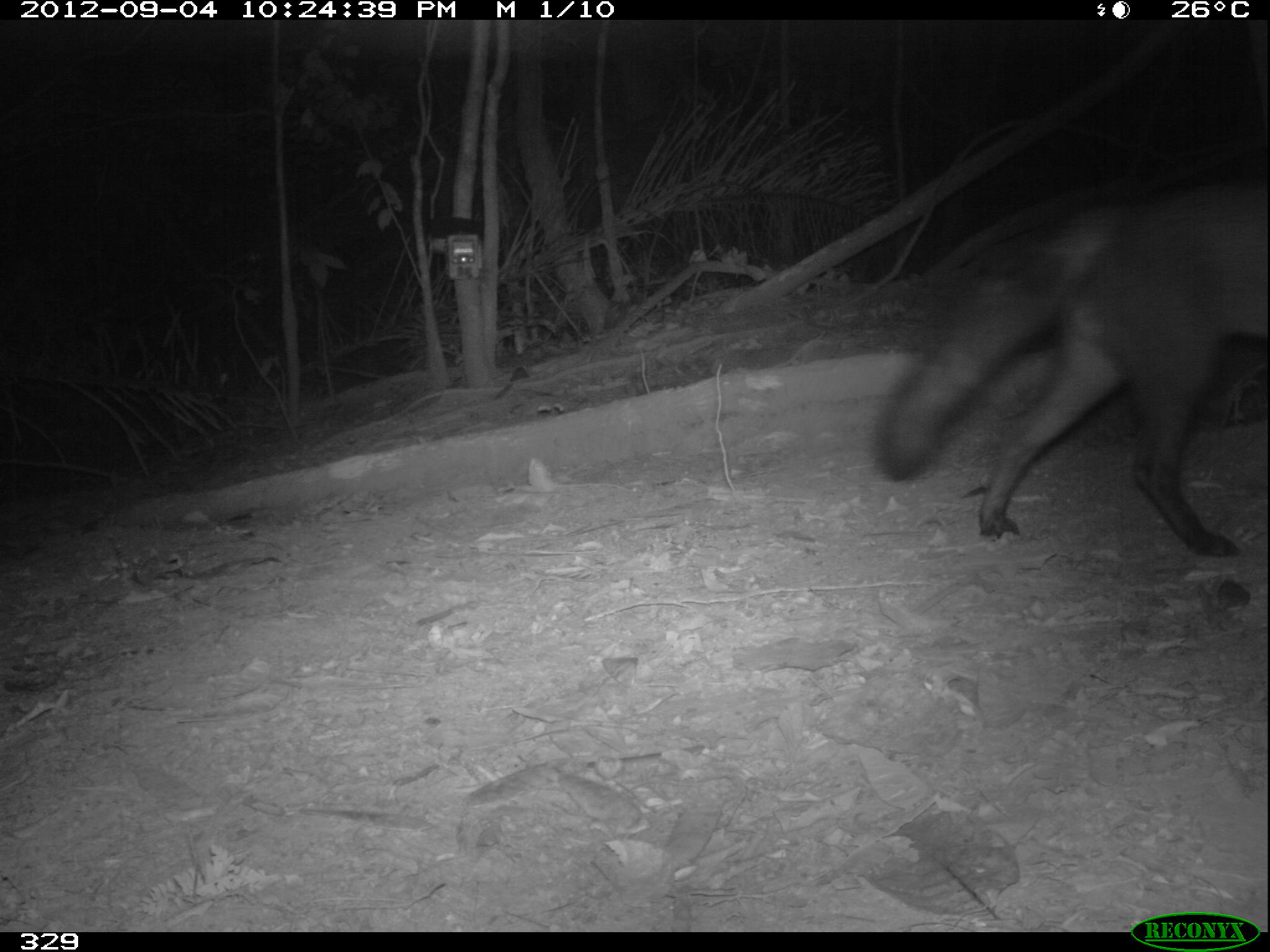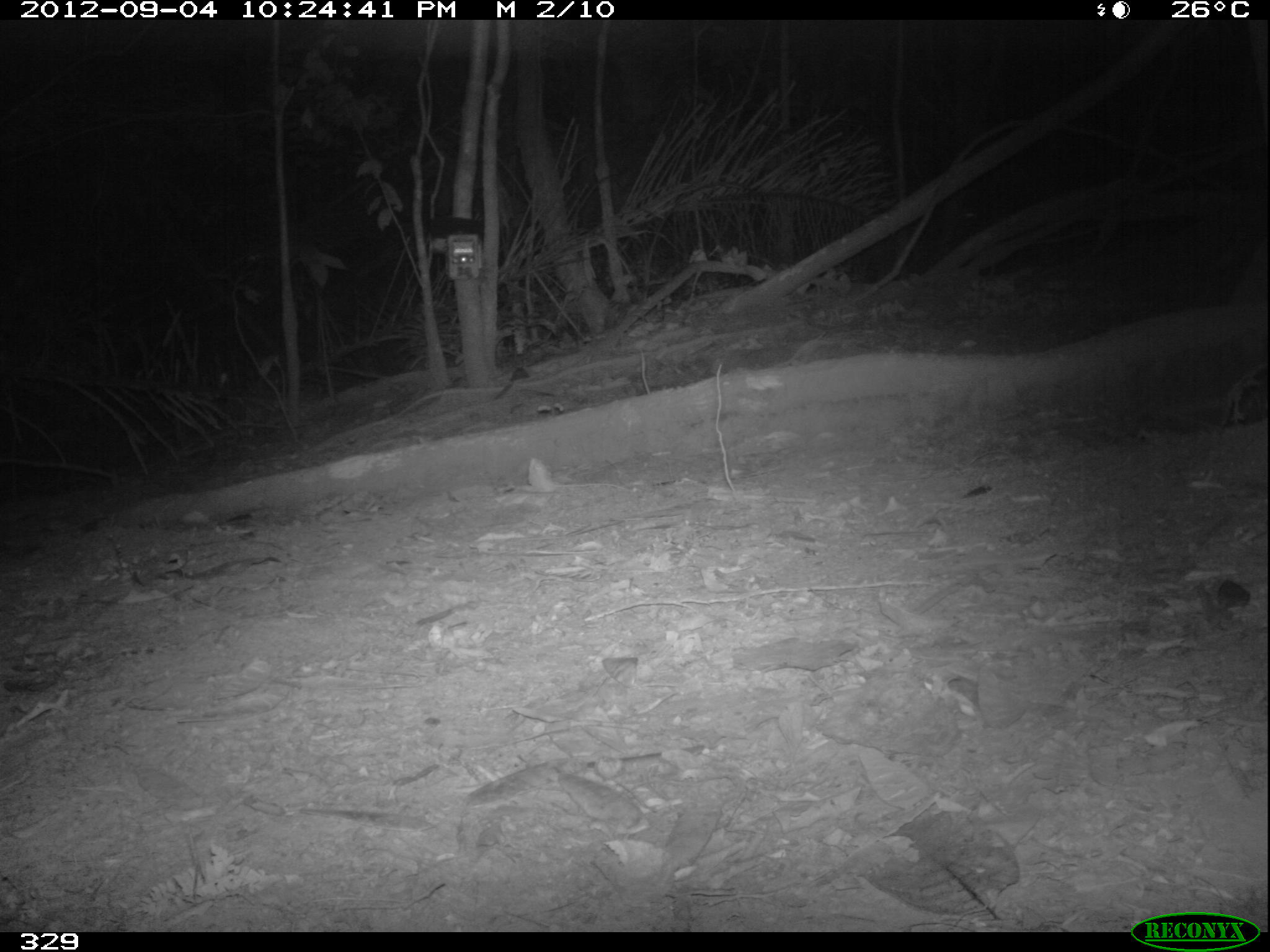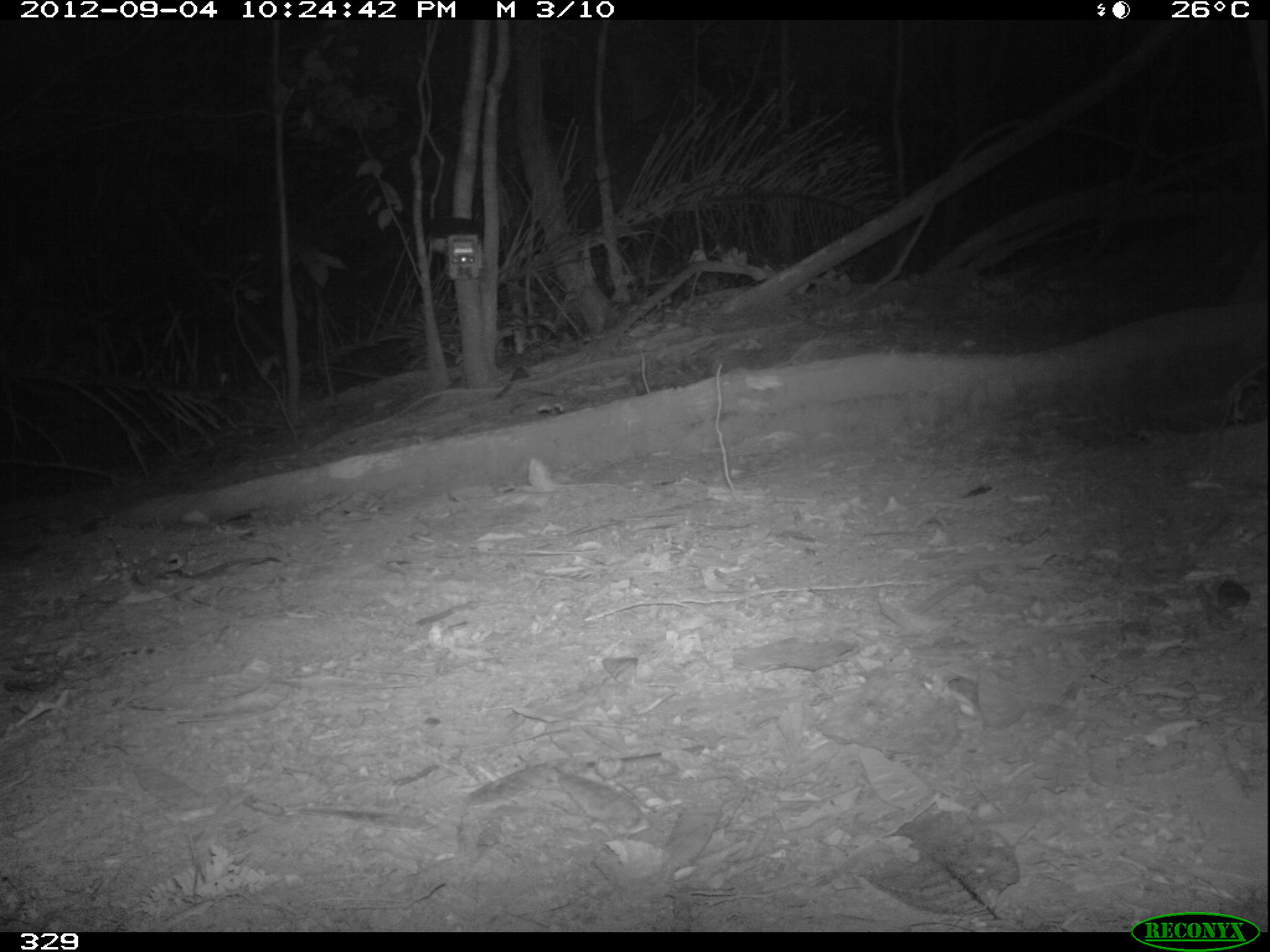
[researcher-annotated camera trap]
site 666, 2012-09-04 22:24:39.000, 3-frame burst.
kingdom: Animalia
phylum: Chordata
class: Mammalia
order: Carnivora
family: Canidae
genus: Atelocynus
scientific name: Atelocynus microtis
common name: short-eared dog